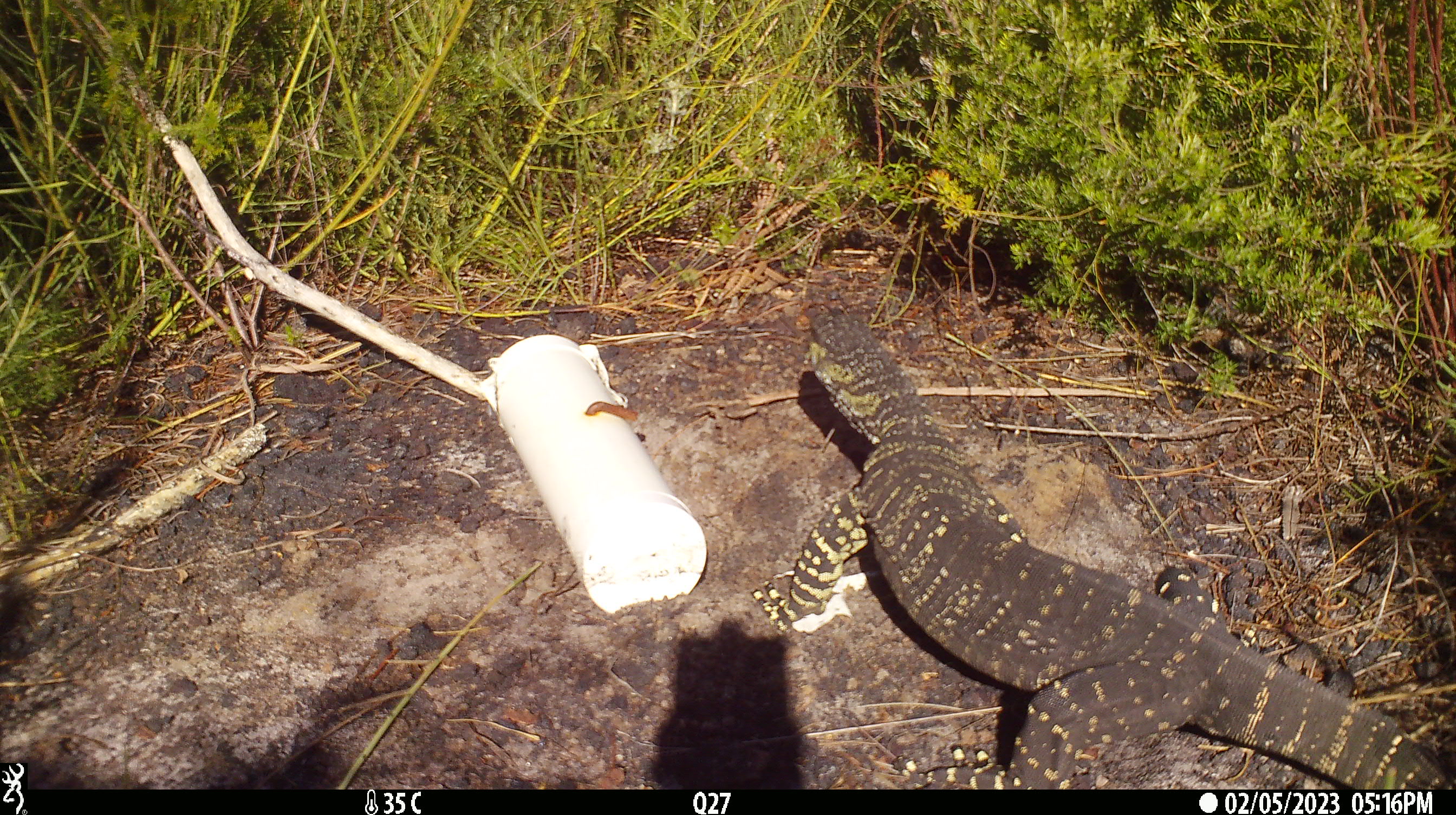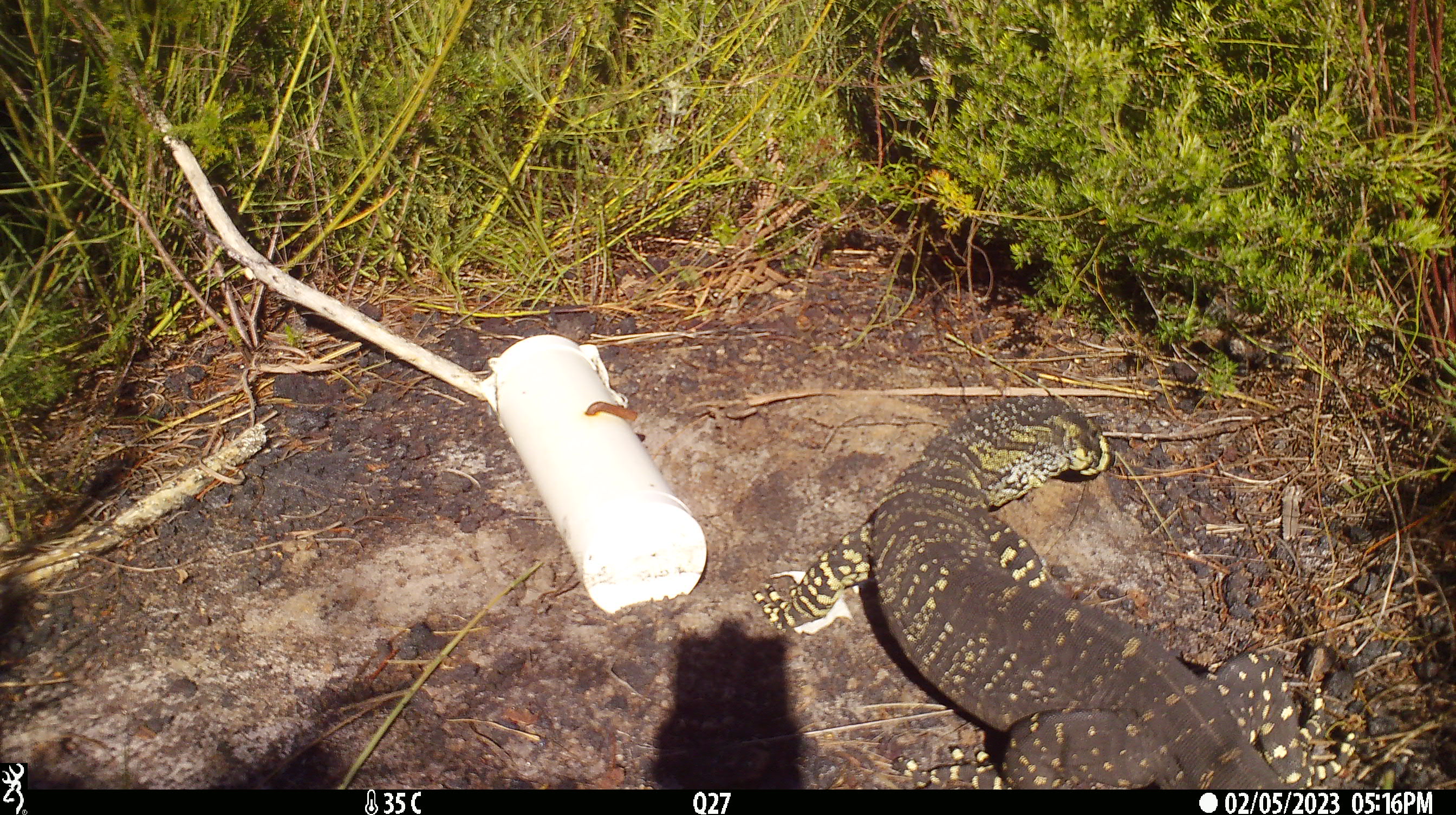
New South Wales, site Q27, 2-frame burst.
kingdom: Animalia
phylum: Chordata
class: Reptilia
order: Squamata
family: Varanidae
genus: Varanus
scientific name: Varanus varius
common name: lace monitor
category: goanna